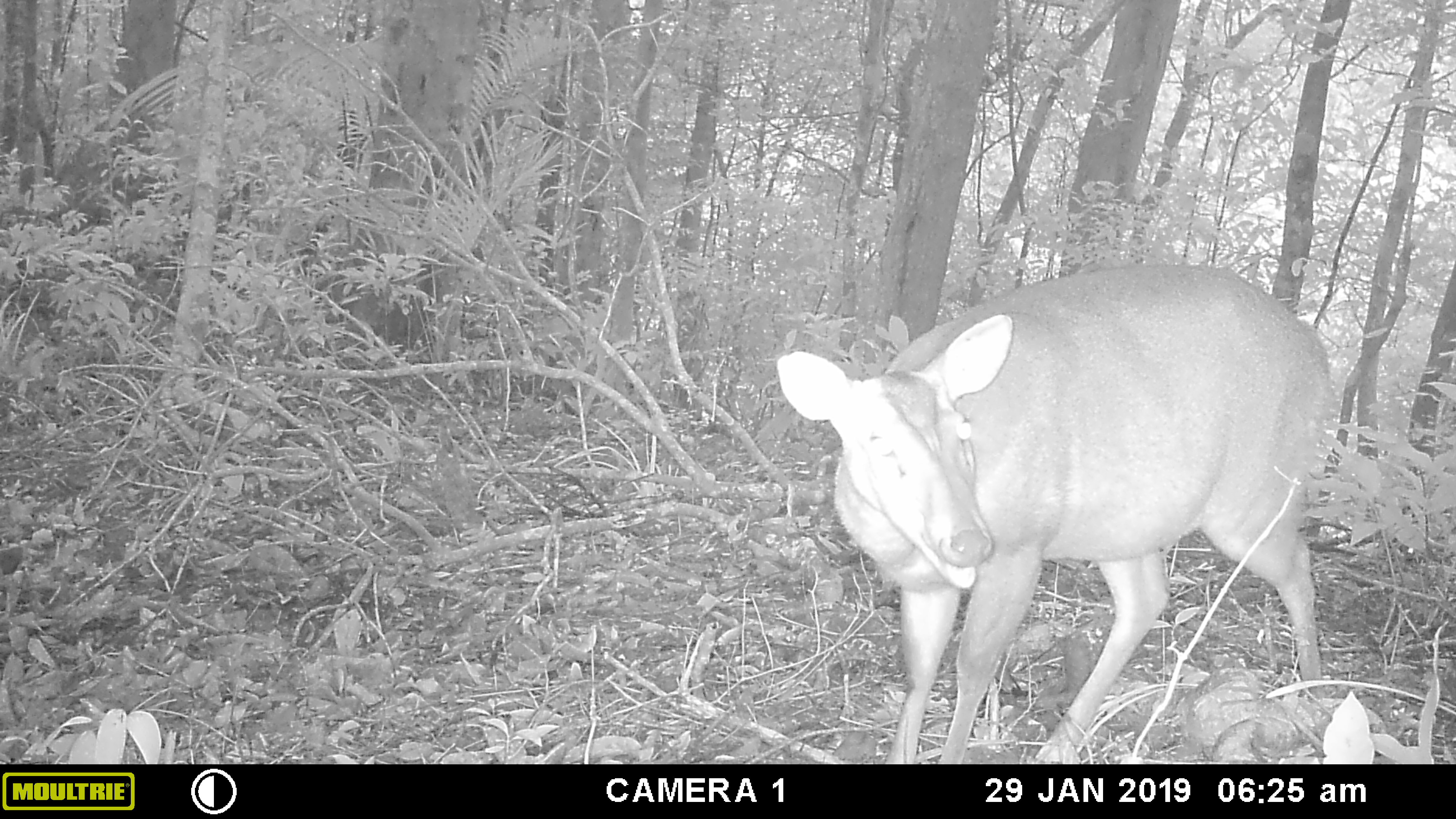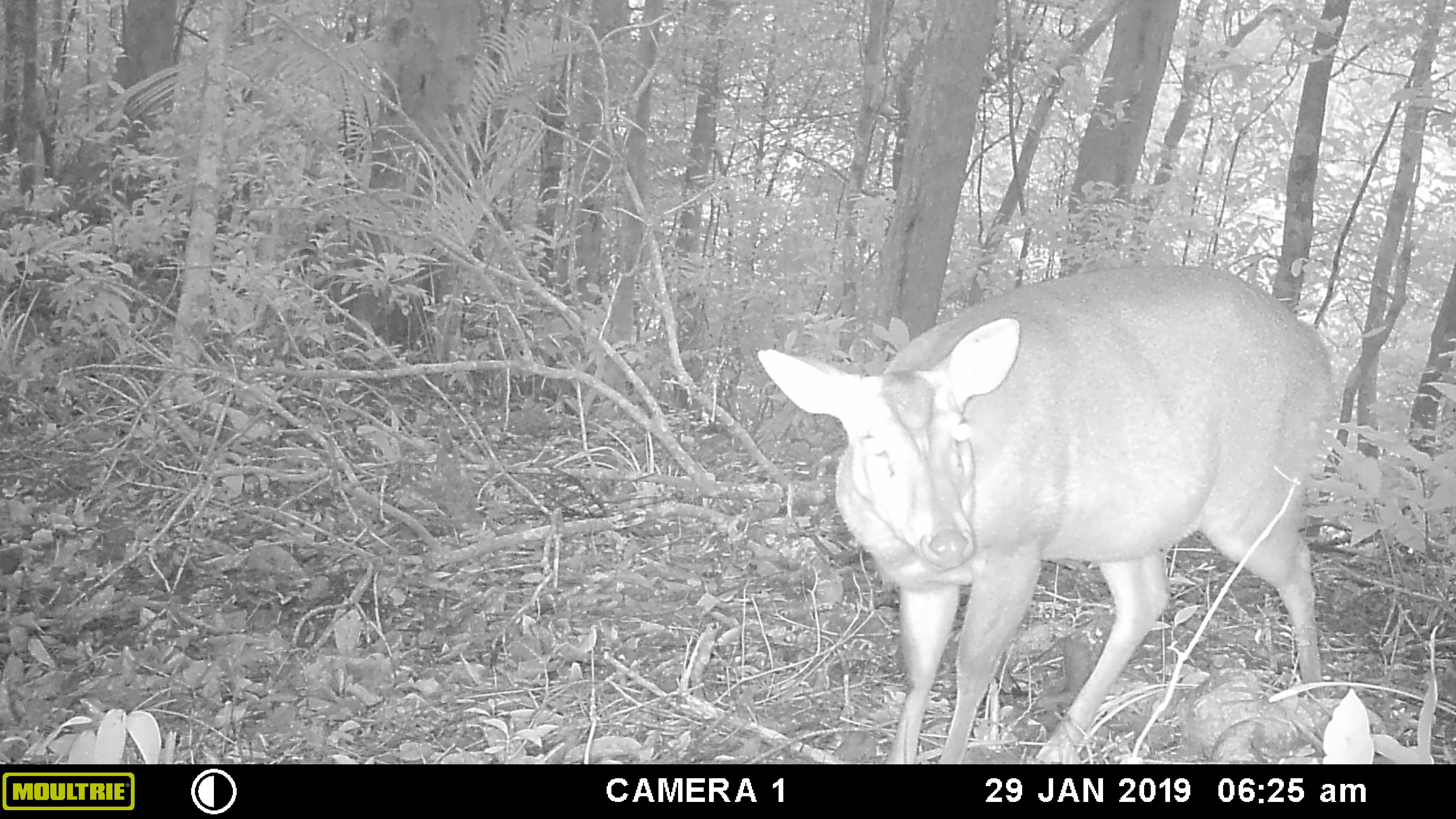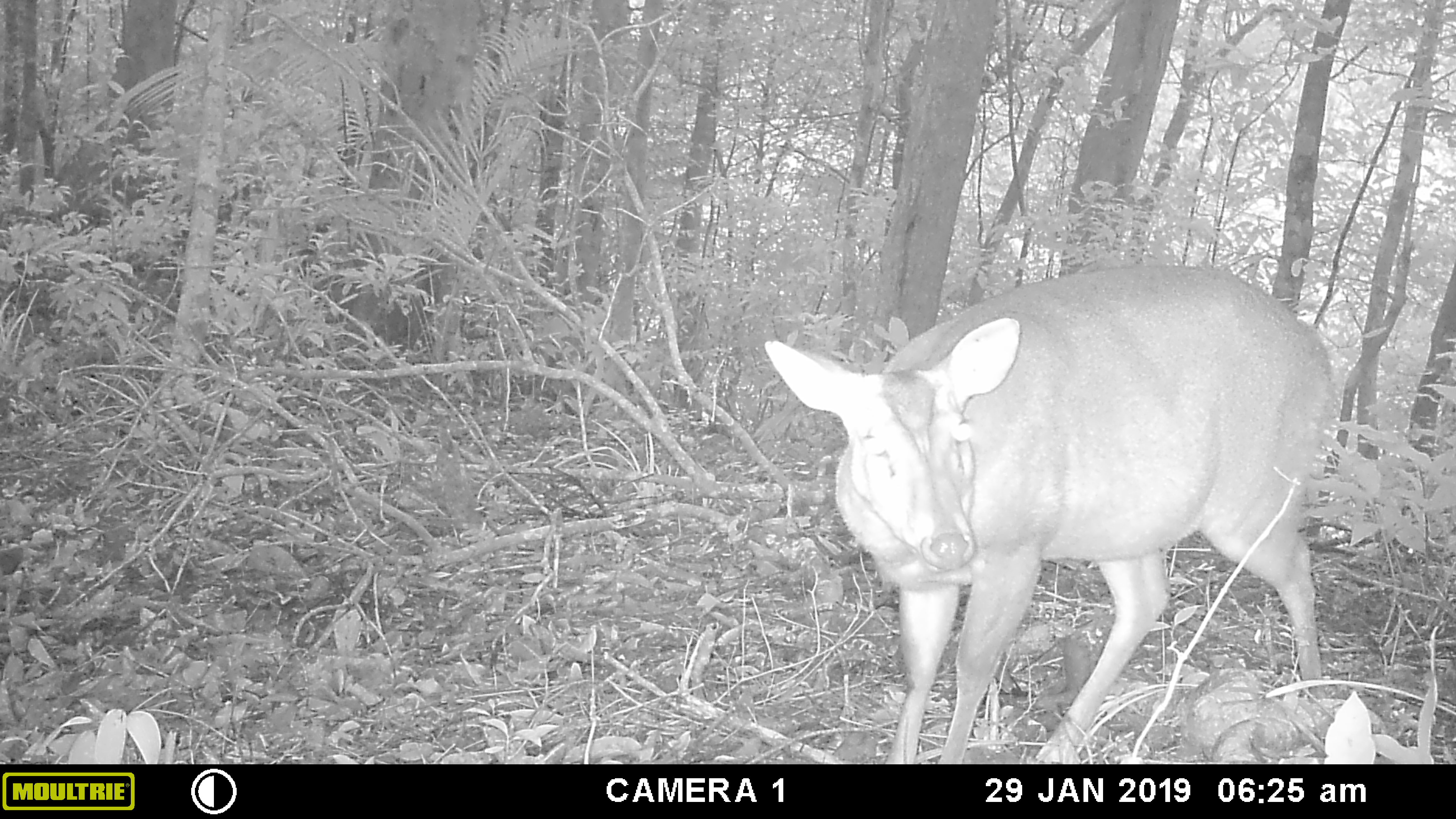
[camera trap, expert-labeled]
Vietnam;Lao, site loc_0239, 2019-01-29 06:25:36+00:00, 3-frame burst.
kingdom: Animalia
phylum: Chordata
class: Mammalia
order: Artiodactyla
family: Cervidae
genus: Muntiacus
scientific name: Muntiacus vuquangensis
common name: large-antlered muntjac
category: large antlered muntjac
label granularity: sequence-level